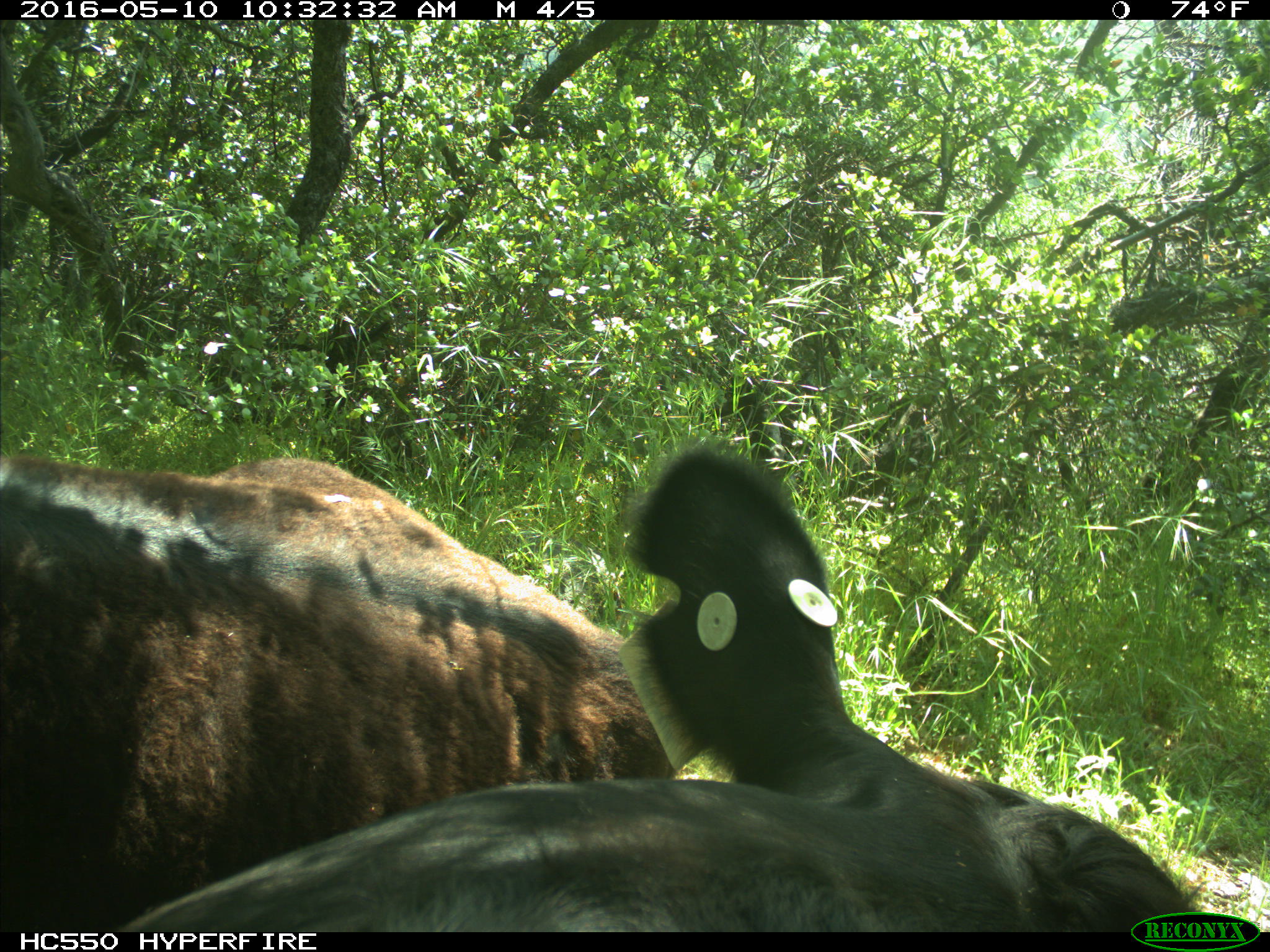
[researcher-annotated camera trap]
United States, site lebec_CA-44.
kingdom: Animalia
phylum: Chordata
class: Mammalia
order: Artiodactyla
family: Bovidae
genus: Bos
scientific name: Bos taurus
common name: domestic cow